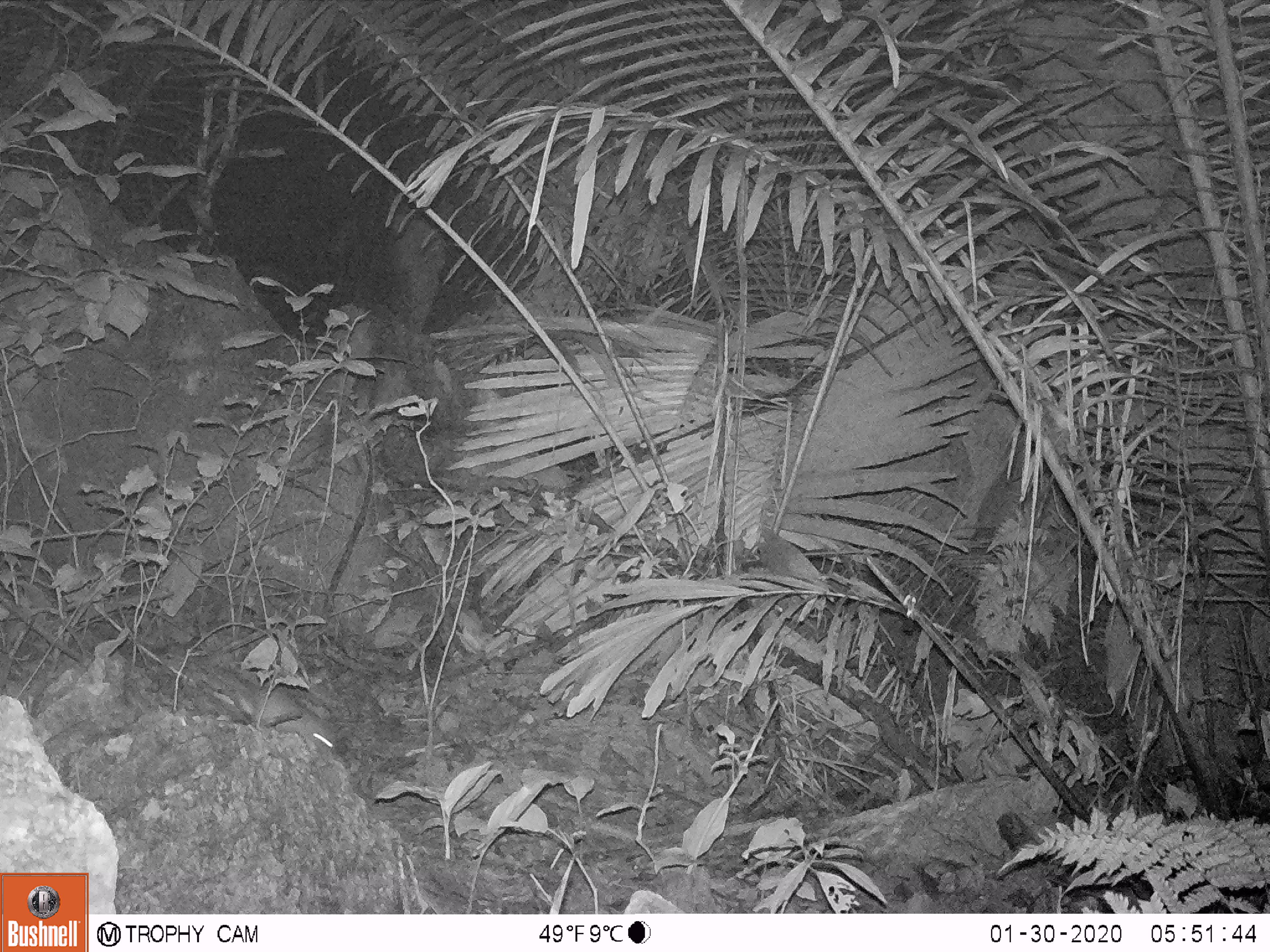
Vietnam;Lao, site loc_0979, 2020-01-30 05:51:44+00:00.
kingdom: Animalia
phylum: Chordata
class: Mammalia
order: Rodentia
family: Muridae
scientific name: Muridae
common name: old-world mice and rats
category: unidentified murid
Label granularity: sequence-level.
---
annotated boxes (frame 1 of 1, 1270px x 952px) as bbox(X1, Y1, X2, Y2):
unidentified murid: bbox(217, 662, 340, 756)